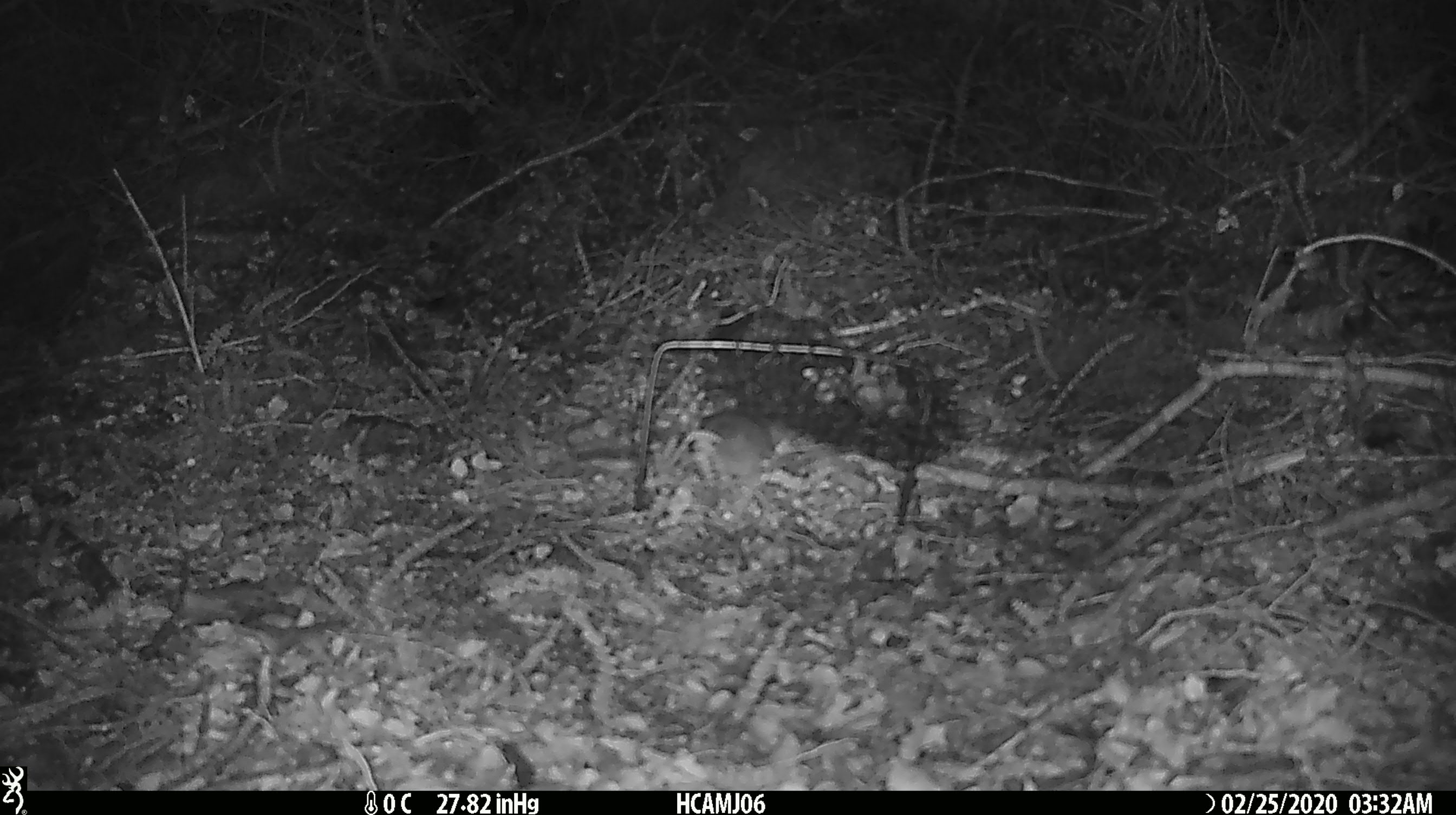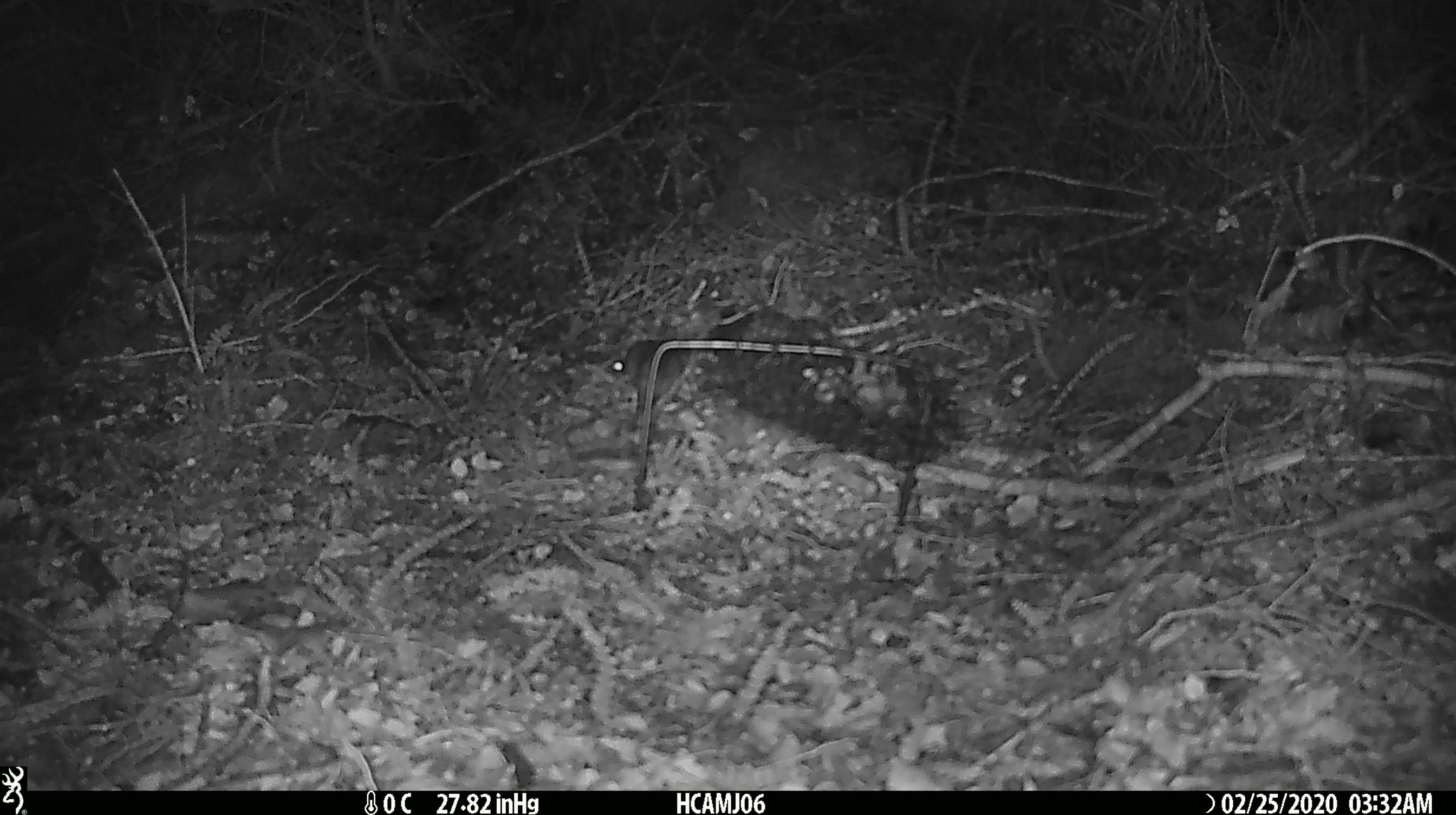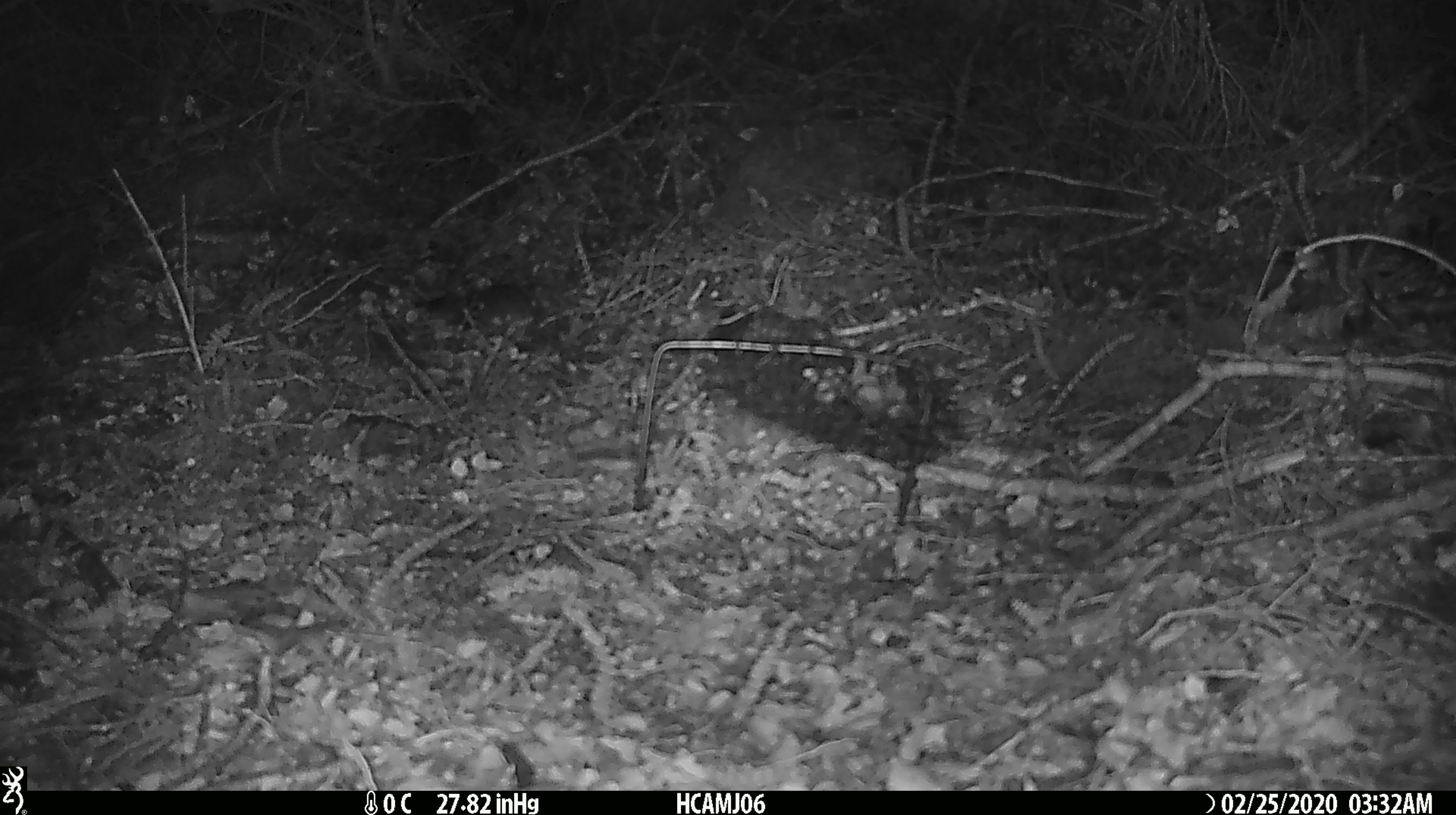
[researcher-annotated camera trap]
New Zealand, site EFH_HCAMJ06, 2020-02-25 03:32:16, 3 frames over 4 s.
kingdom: Animalia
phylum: Chordata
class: Mammalia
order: Rodentia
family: Muridae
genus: Mus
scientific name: Mus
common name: mouse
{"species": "mouse (Mus)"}